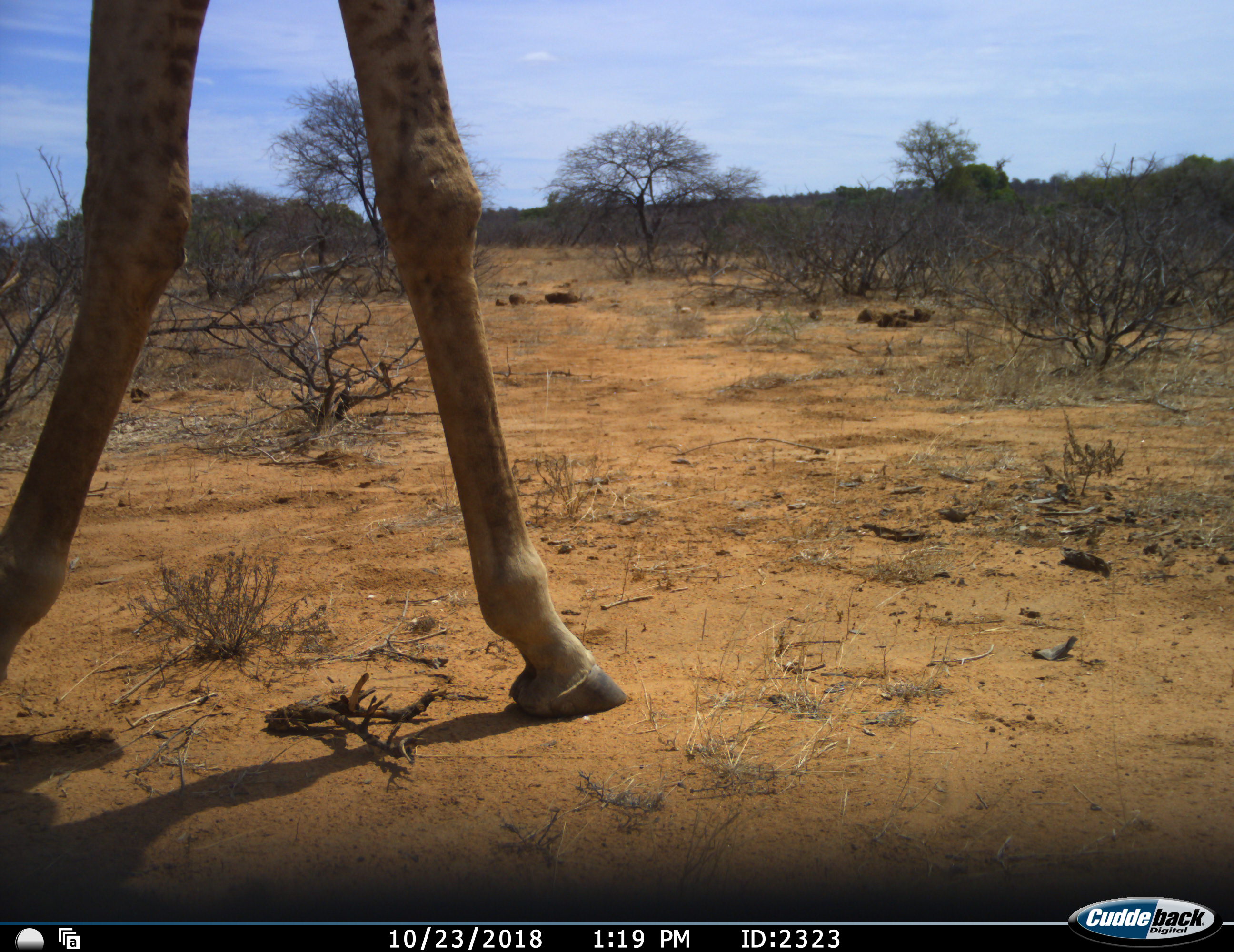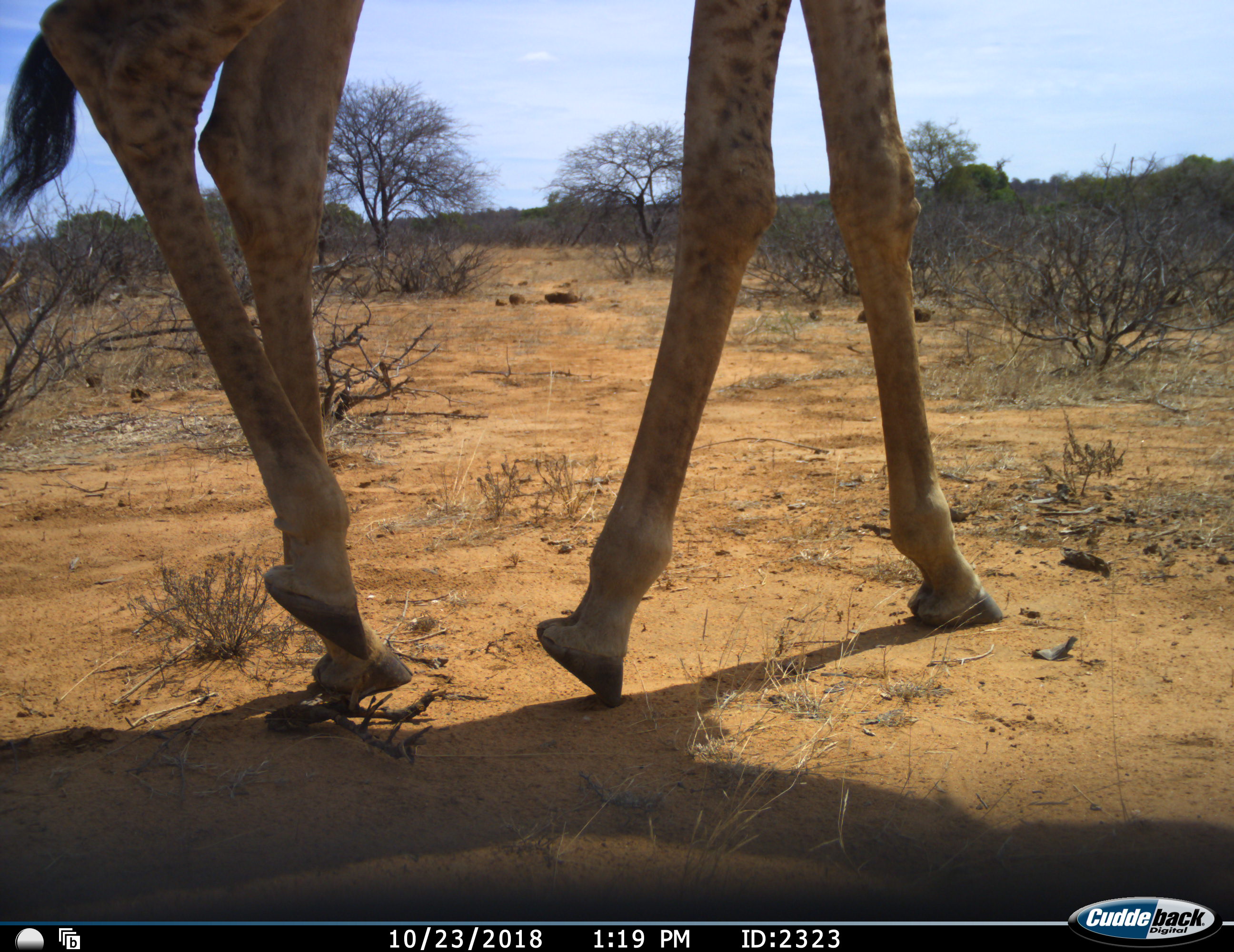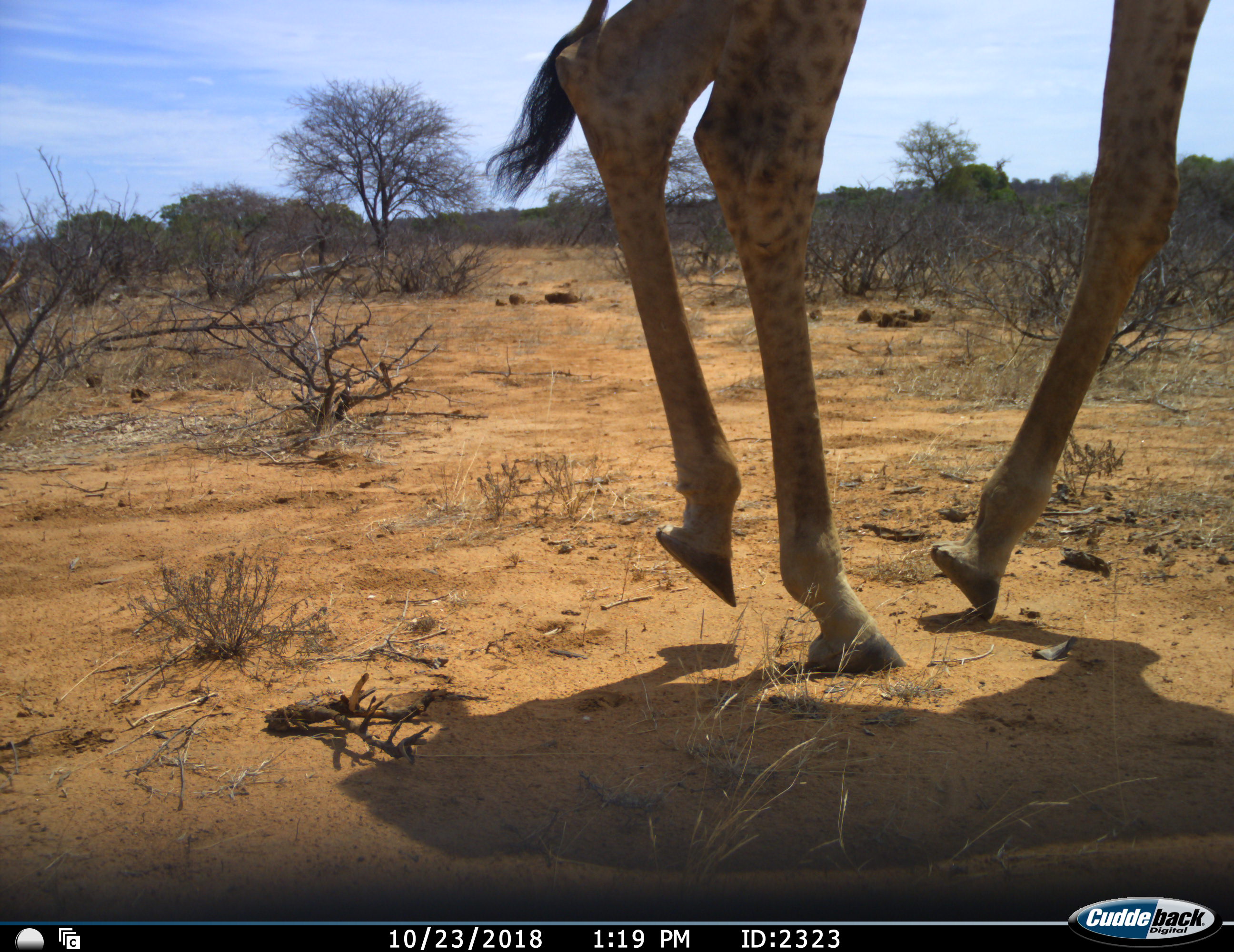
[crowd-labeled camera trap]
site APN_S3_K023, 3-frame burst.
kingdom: Animalia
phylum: Chordata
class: Mammalia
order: Artiodactyla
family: Giraffidae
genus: Giraffa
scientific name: Giraffa camelopardalis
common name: giraffe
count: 1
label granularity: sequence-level